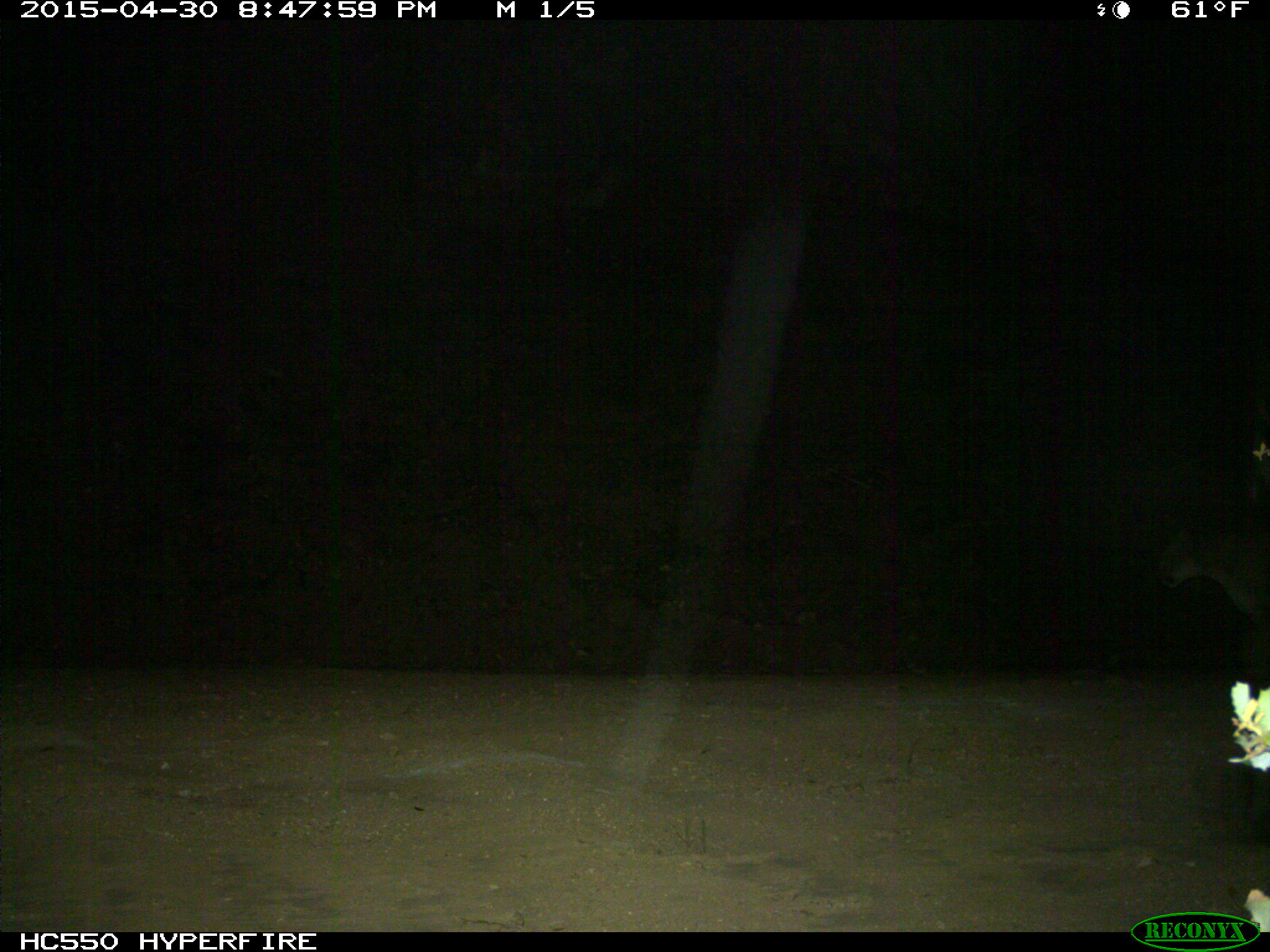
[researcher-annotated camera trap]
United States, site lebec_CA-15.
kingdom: Animalia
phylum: Chordata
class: Mammalia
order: Carnivora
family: Felidae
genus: Puma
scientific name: Puma concolor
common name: mountain lion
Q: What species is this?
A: Puma concolor (mountain lion).